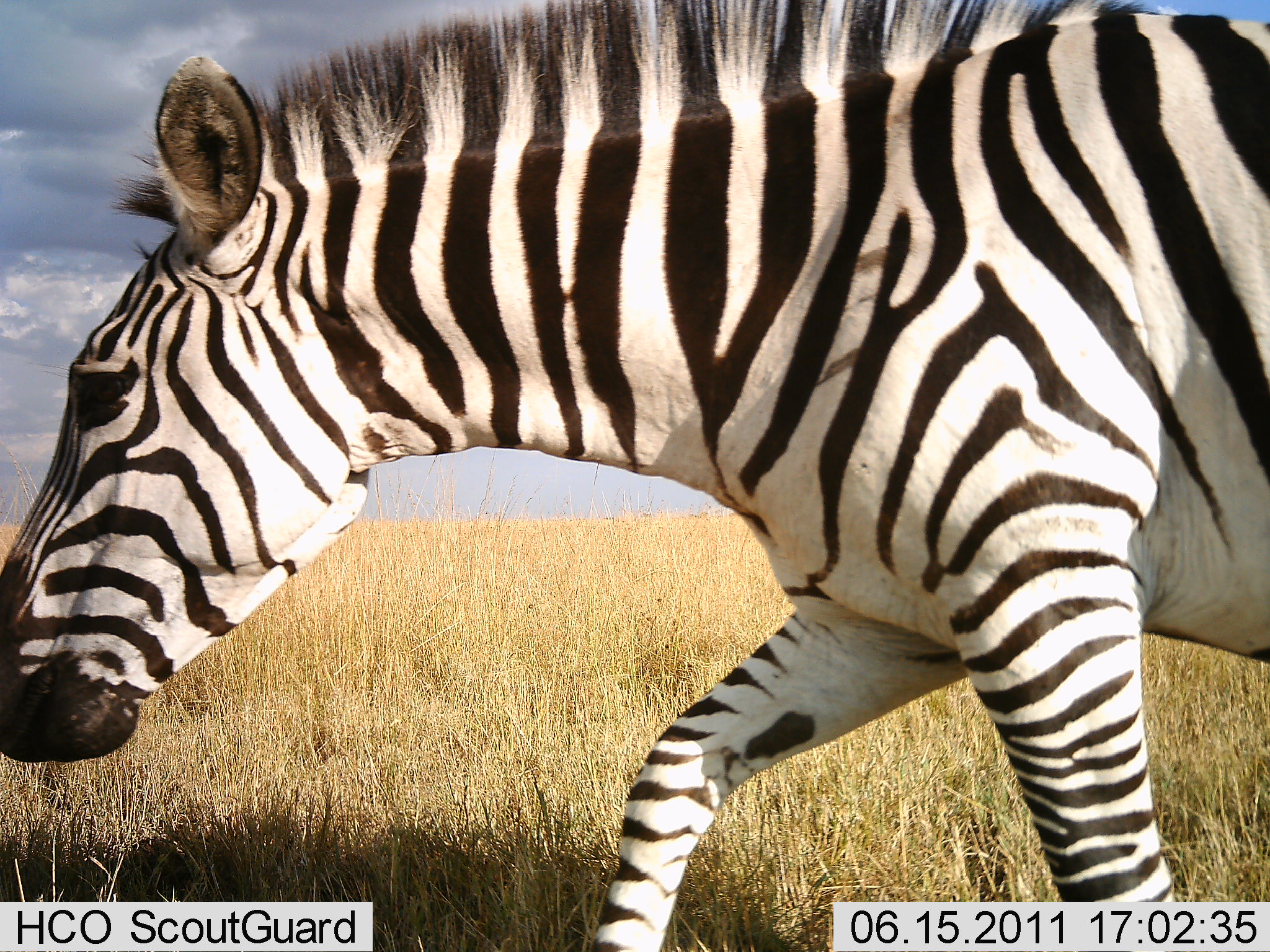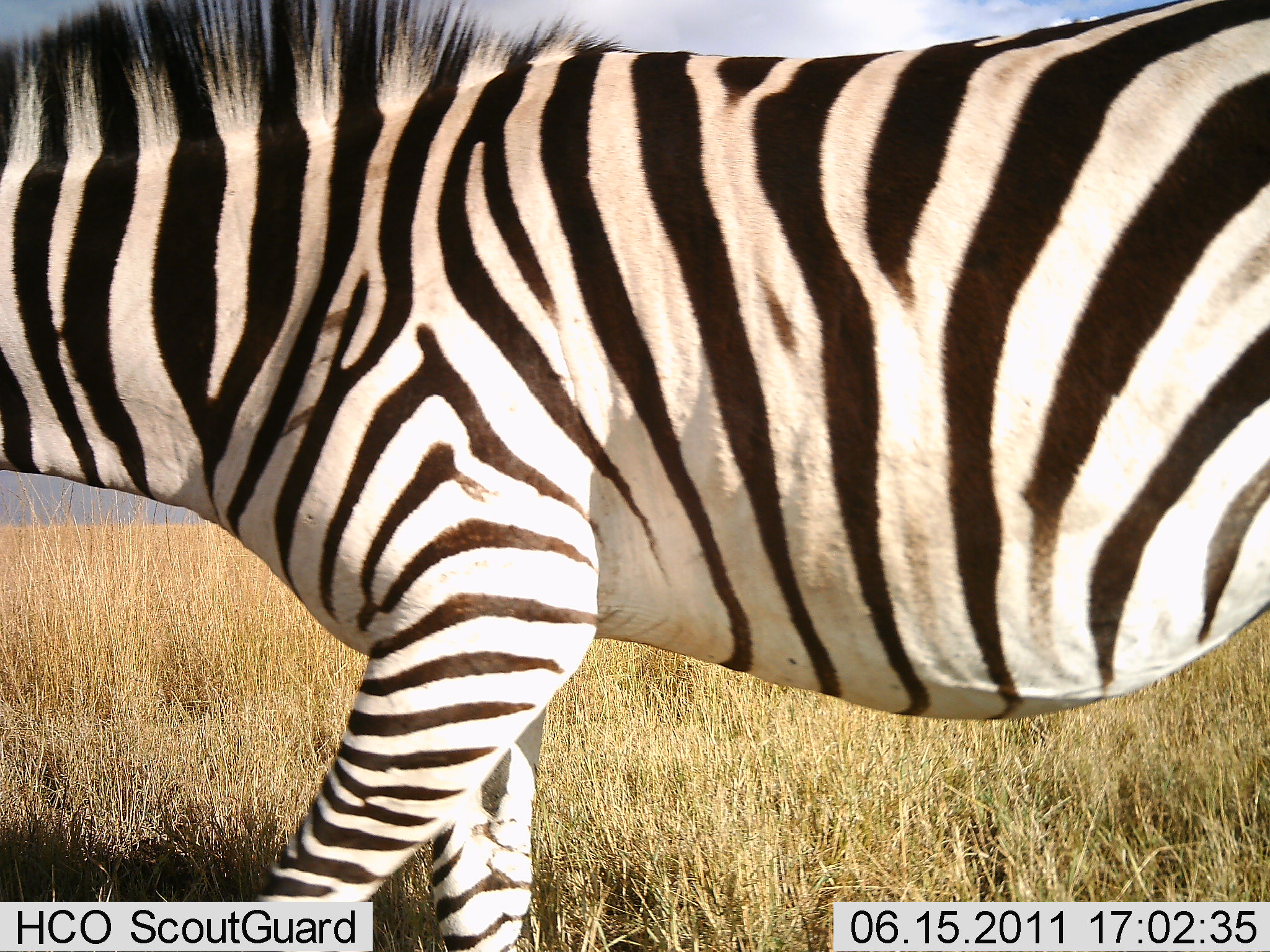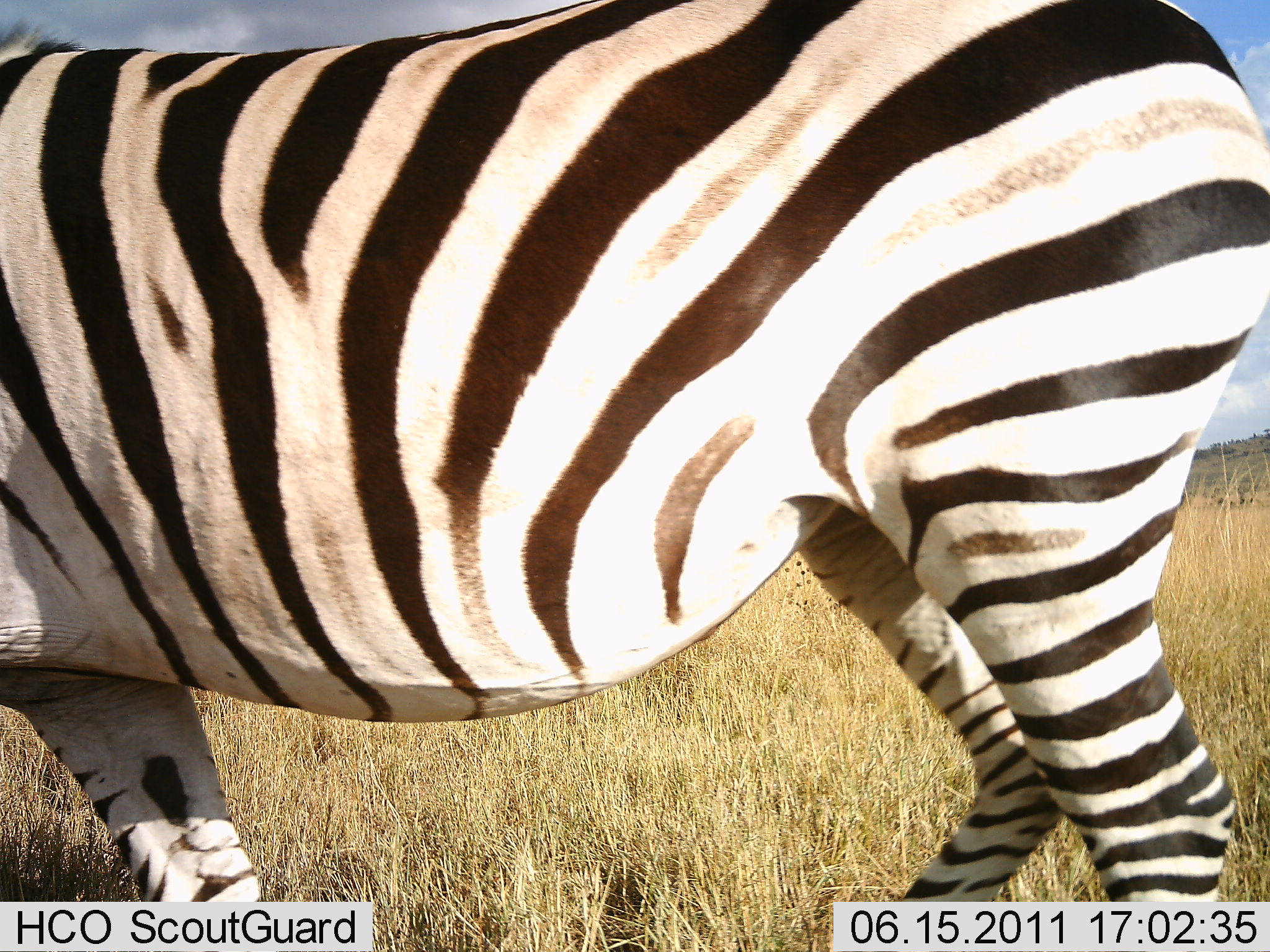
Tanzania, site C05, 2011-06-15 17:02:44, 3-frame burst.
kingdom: Animalia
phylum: Chordata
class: Mammalia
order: Perissodactyla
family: Equidae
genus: Equus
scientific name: Equus quagga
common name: plains zebra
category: zebra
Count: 1.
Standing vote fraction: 0%.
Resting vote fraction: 0%.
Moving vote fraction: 100%.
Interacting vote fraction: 0%.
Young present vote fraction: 0%.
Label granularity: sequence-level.